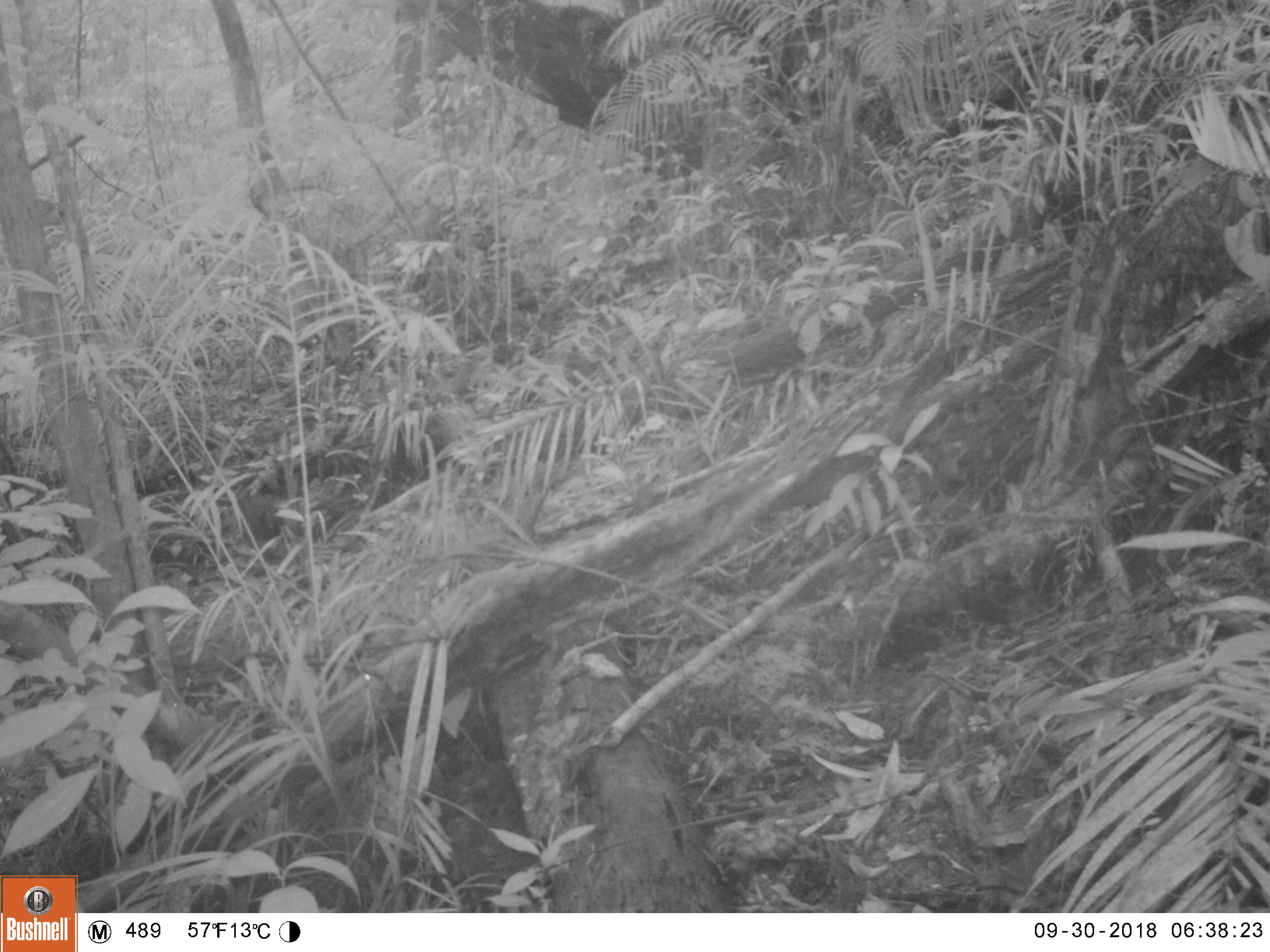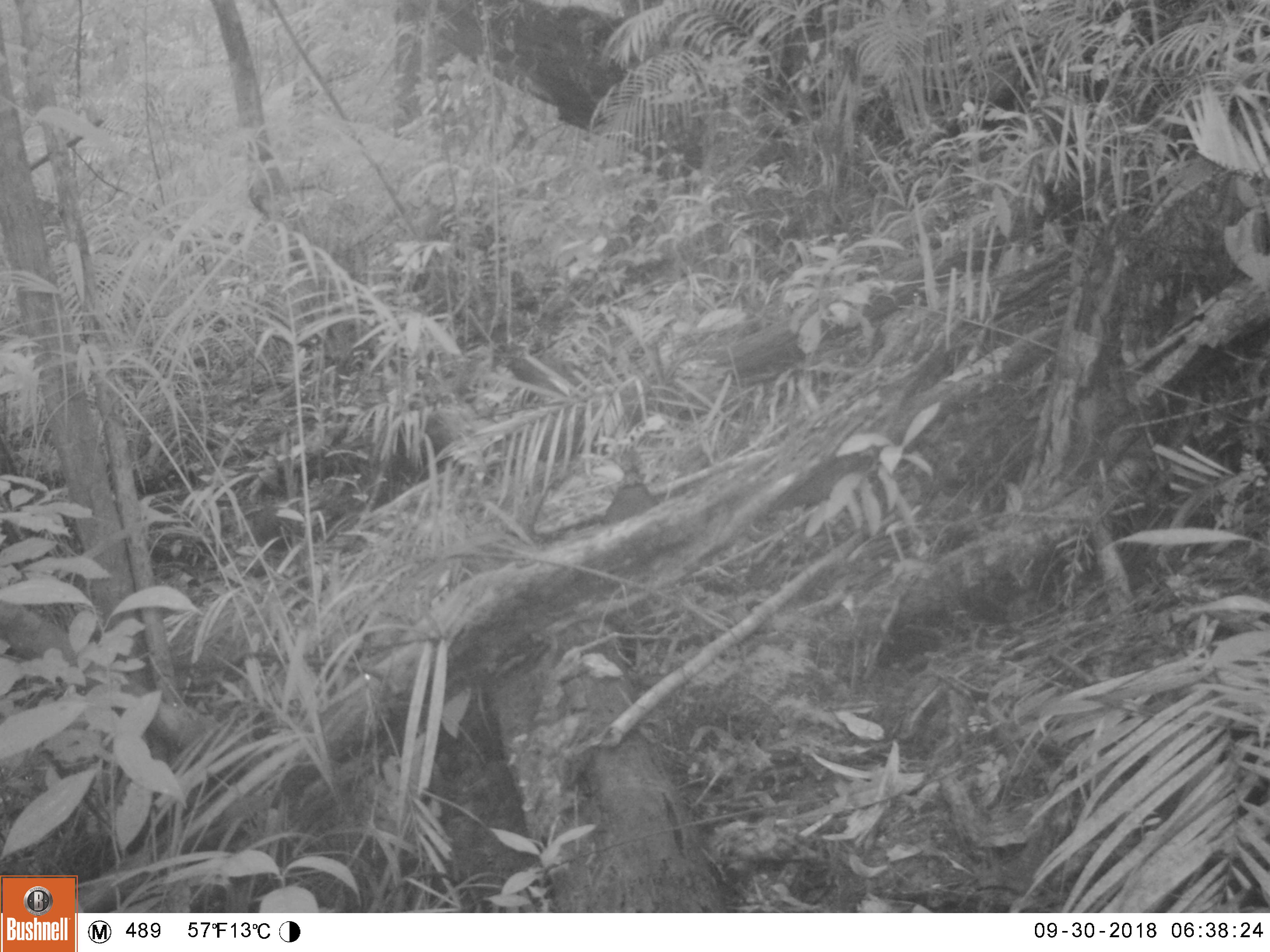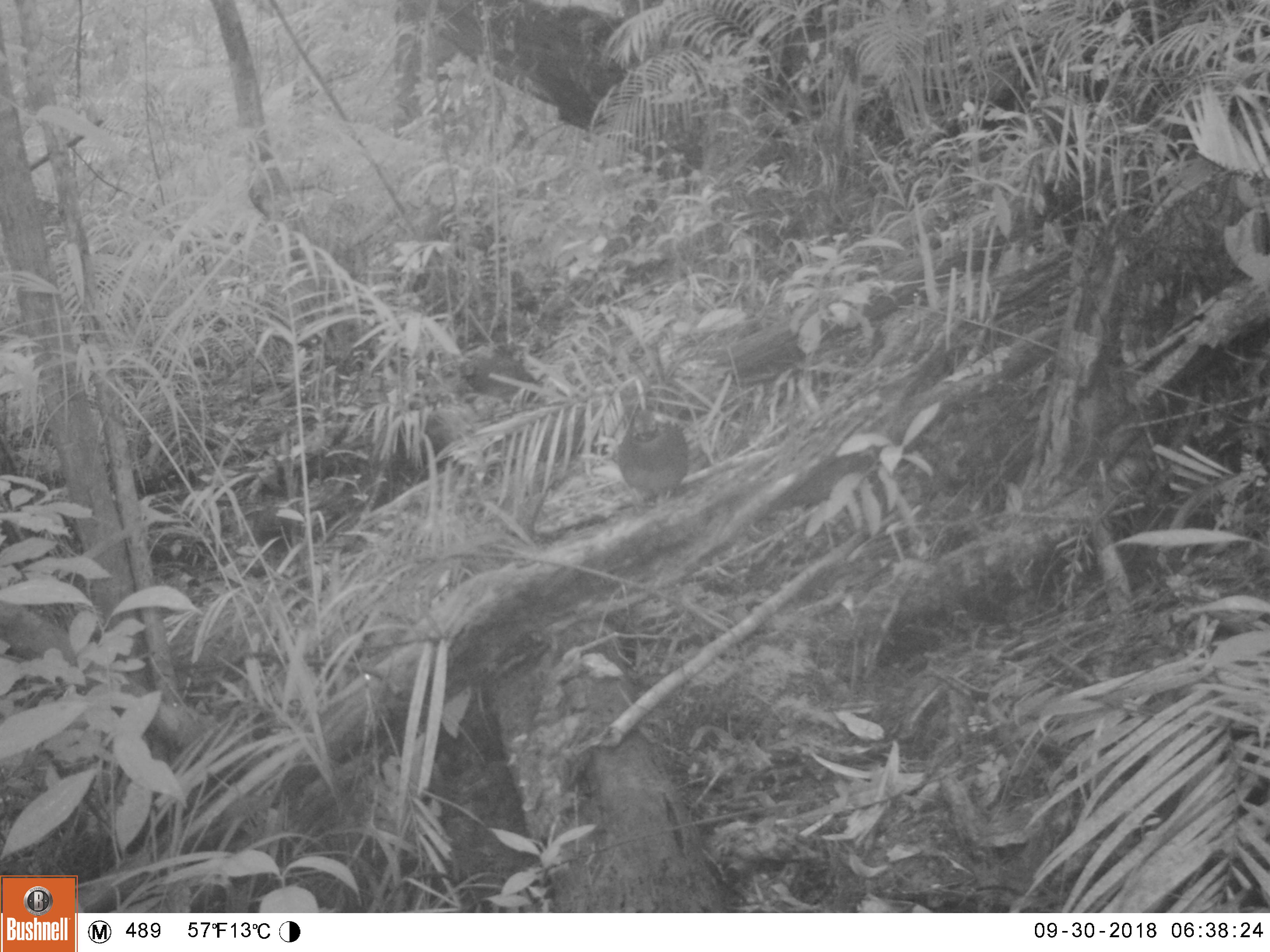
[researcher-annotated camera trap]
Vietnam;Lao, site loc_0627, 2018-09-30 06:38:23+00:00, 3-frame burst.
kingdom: Animalia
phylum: Chordata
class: Aves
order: Galliformes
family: Phasianidae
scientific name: Phasianidae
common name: partridge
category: unidentified partridge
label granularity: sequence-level